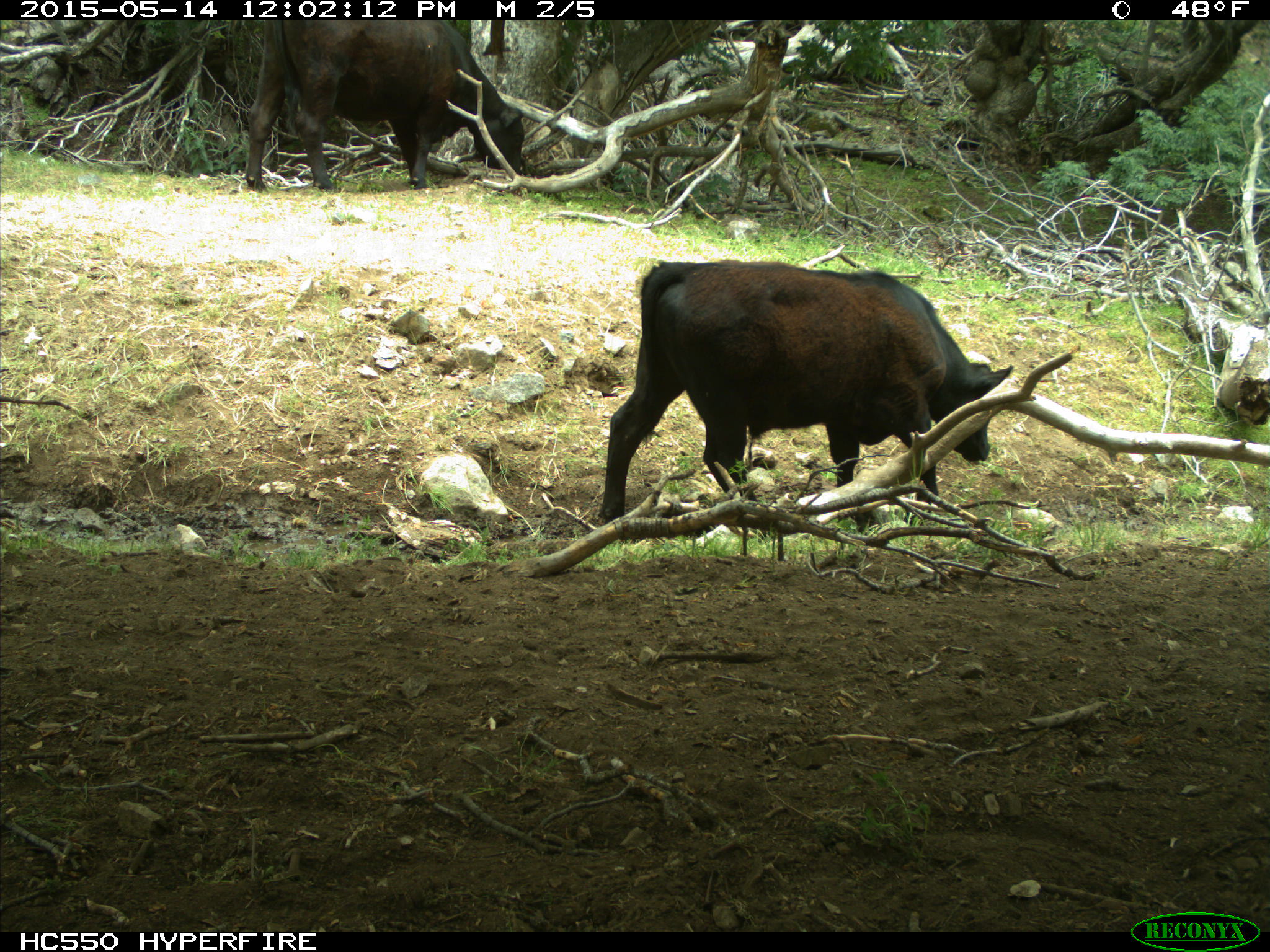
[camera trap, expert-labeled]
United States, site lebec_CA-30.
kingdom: Animalia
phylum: Chordata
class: Mammalia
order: Artiodactyla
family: Bovidae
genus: Bos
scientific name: Bos taurus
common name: domestic cow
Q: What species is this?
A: Bos taurus (domestic cow).